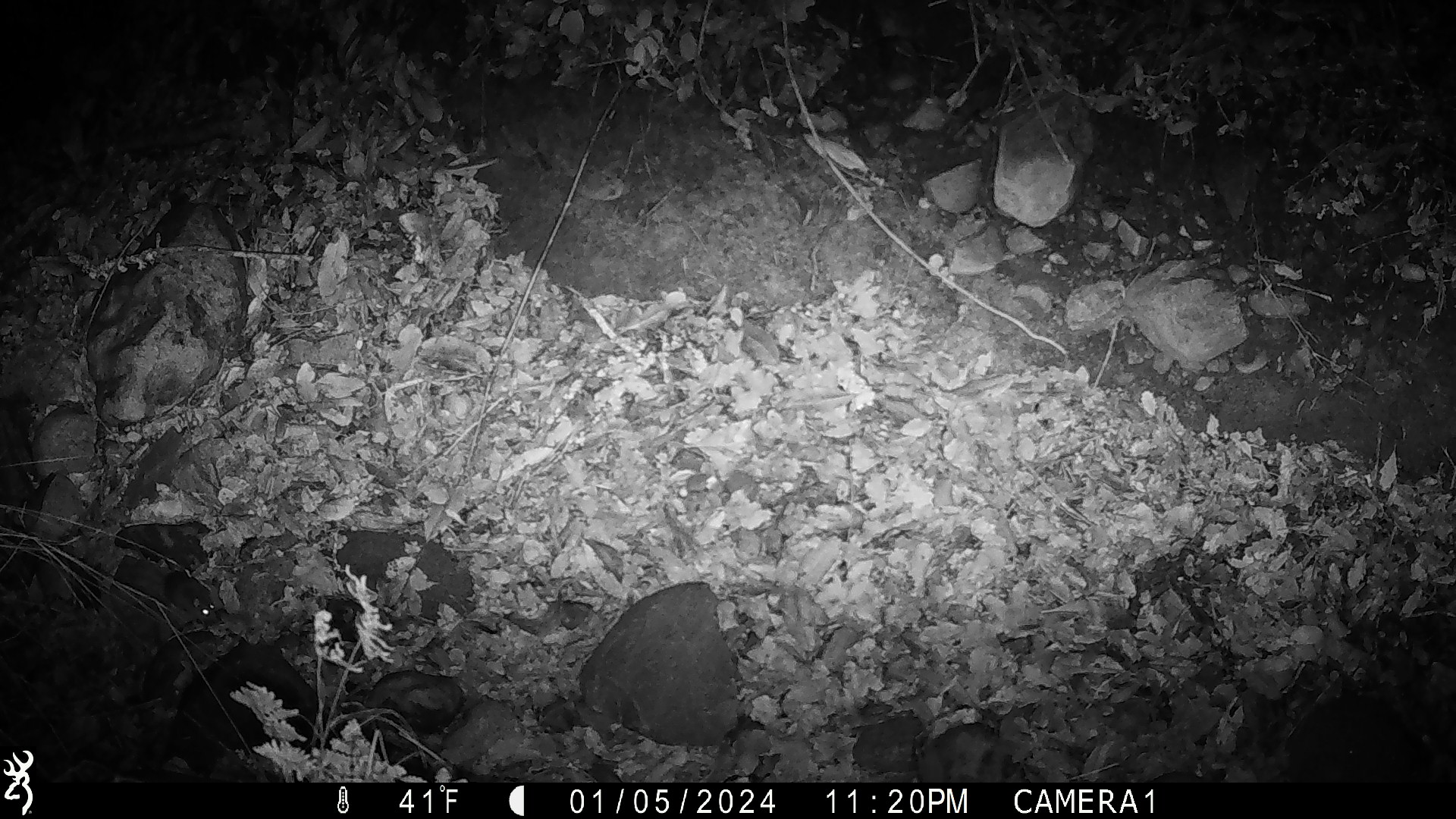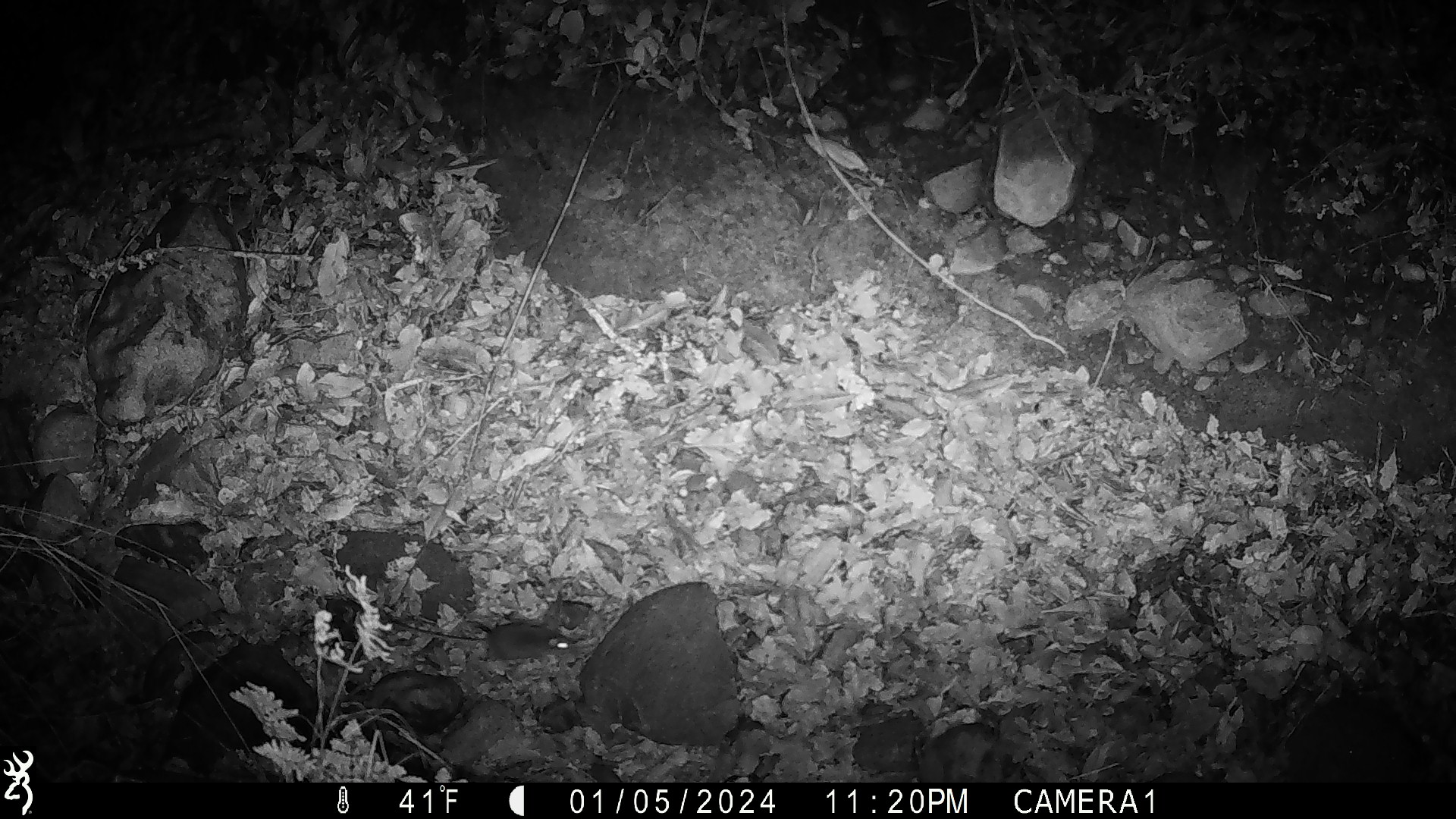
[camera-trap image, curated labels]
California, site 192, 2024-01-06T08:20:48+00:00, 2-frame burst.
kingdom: Animalia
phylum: Chordata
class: Mammalia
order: Rodentia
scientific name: Rodentia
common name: mouse or rat